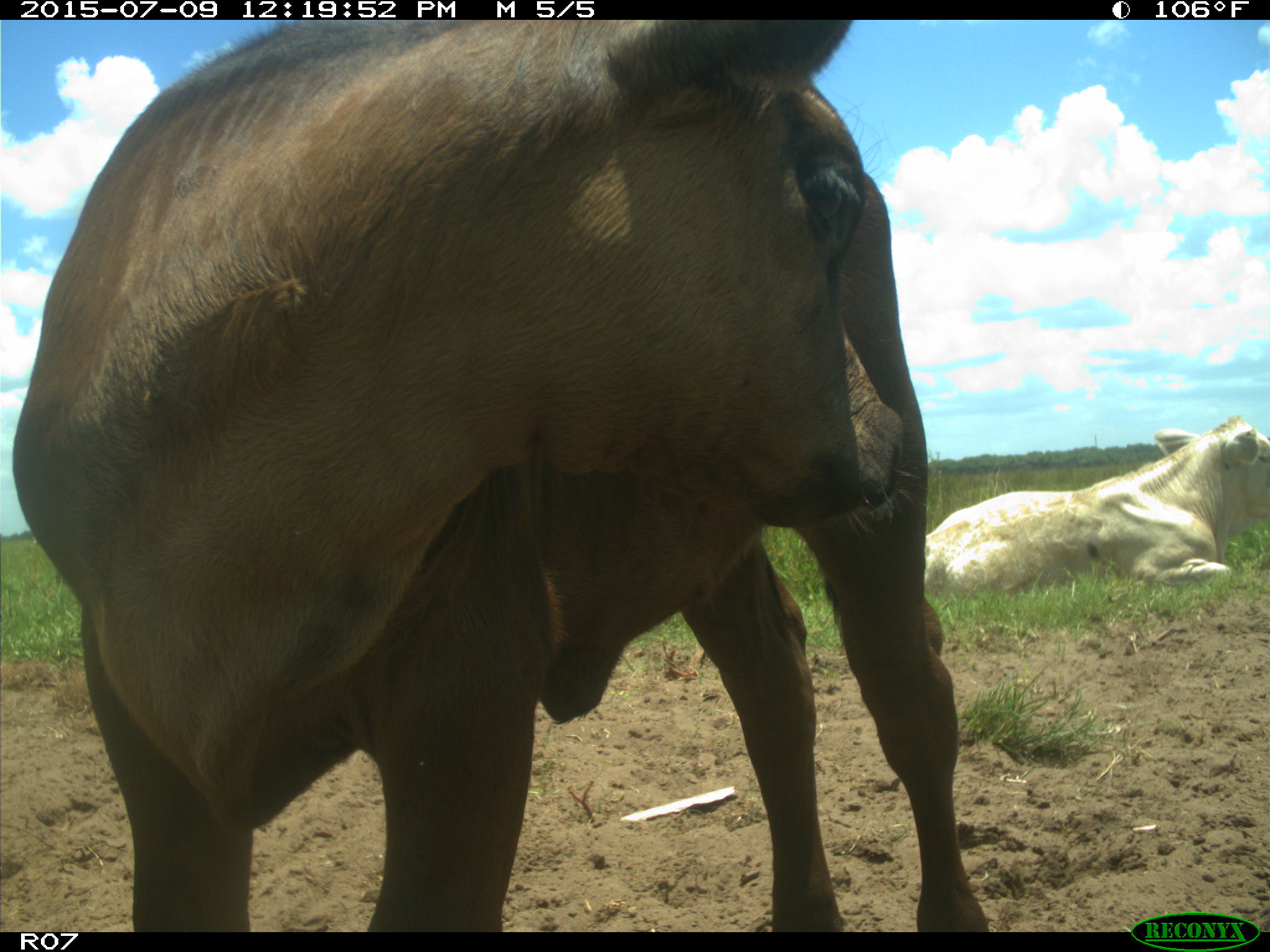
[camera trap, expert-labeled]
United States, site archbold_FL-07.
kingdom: Animalia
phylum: Chordata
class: Mammalia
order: Artiodactyla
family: Bovidae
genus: Bos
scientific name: Bos taurus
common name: domestic cow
Bos taurus (domestic cow).